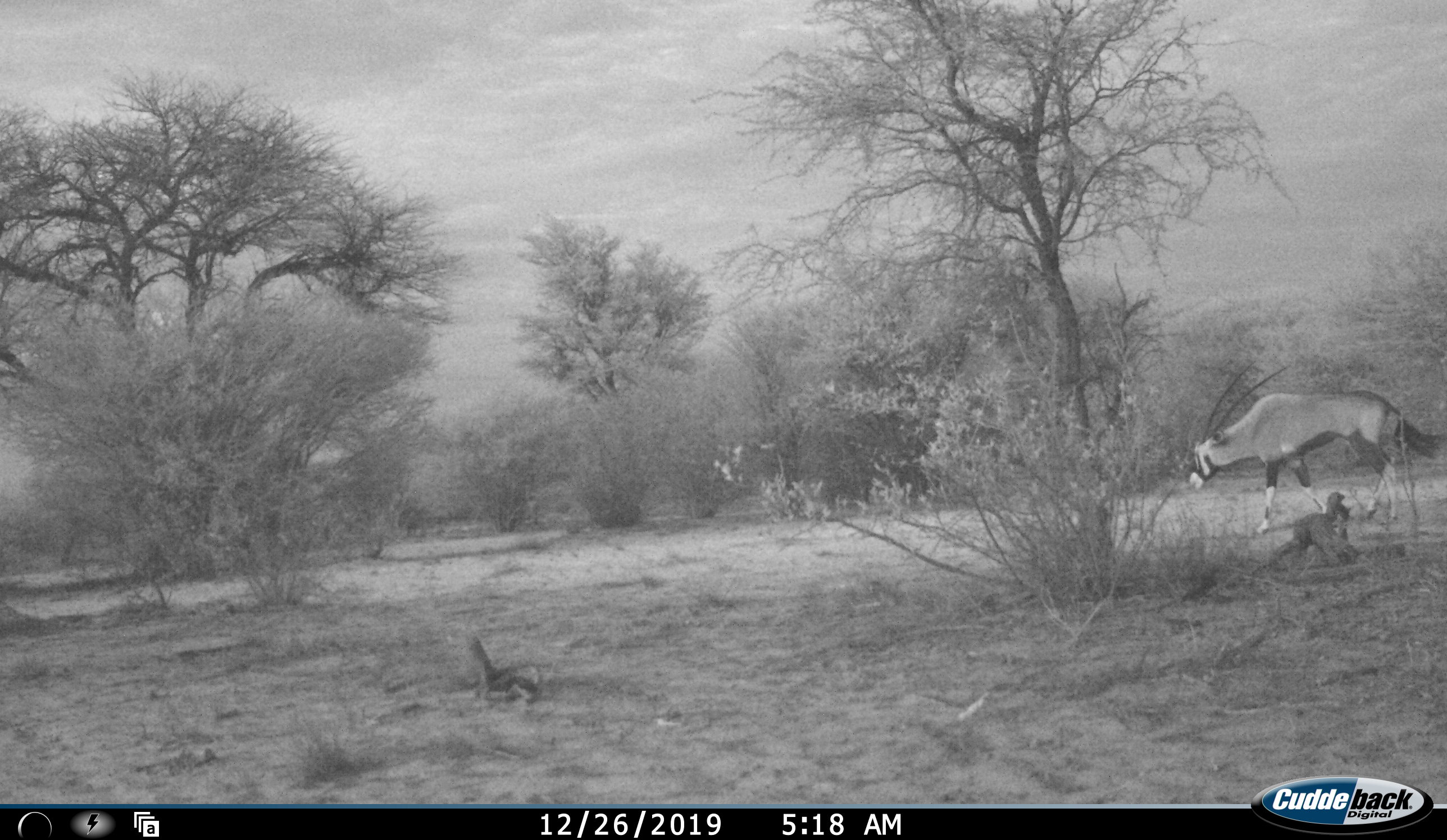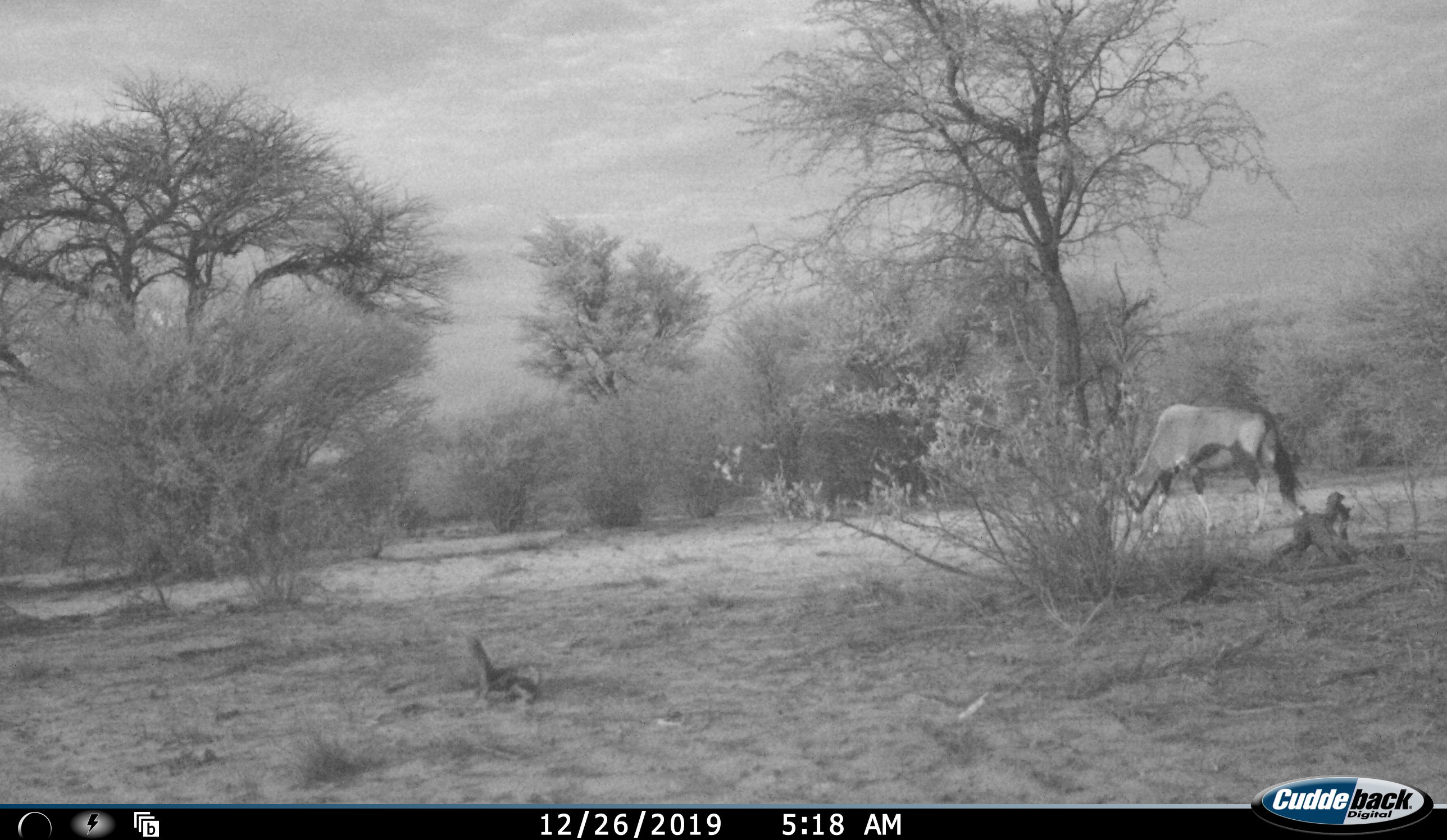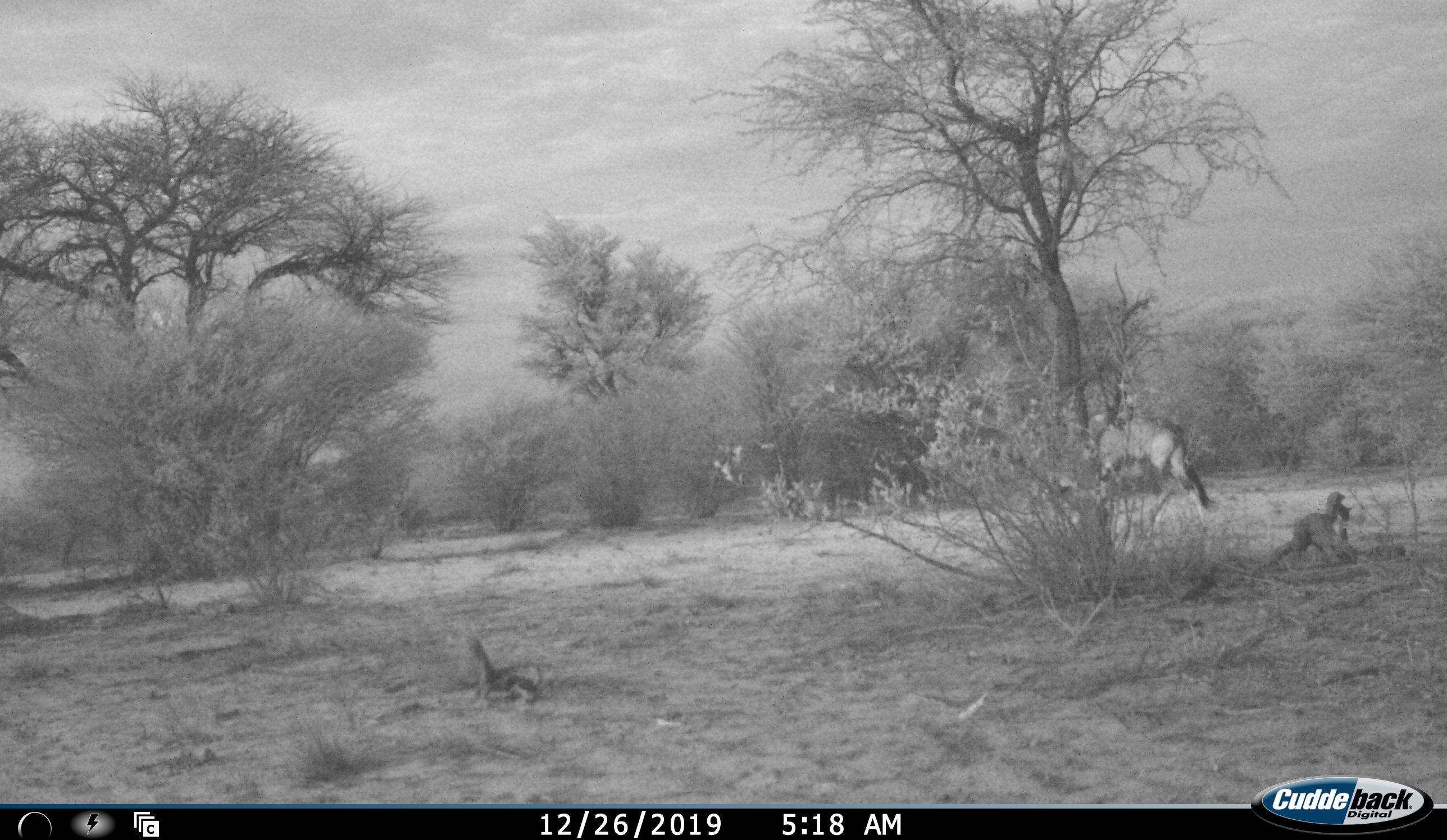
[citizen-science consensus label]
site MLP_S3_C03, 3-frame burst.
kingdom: Animalia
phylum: Chordata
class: Mammalia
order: Artiodactyla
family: Bovidae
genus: Oryx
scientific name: Oryx gazella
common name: gemsbok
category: oryx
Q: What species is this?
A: Oryx (gemsbok) (Oryx gazella).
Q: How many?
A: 1.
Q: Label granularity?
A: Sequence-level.